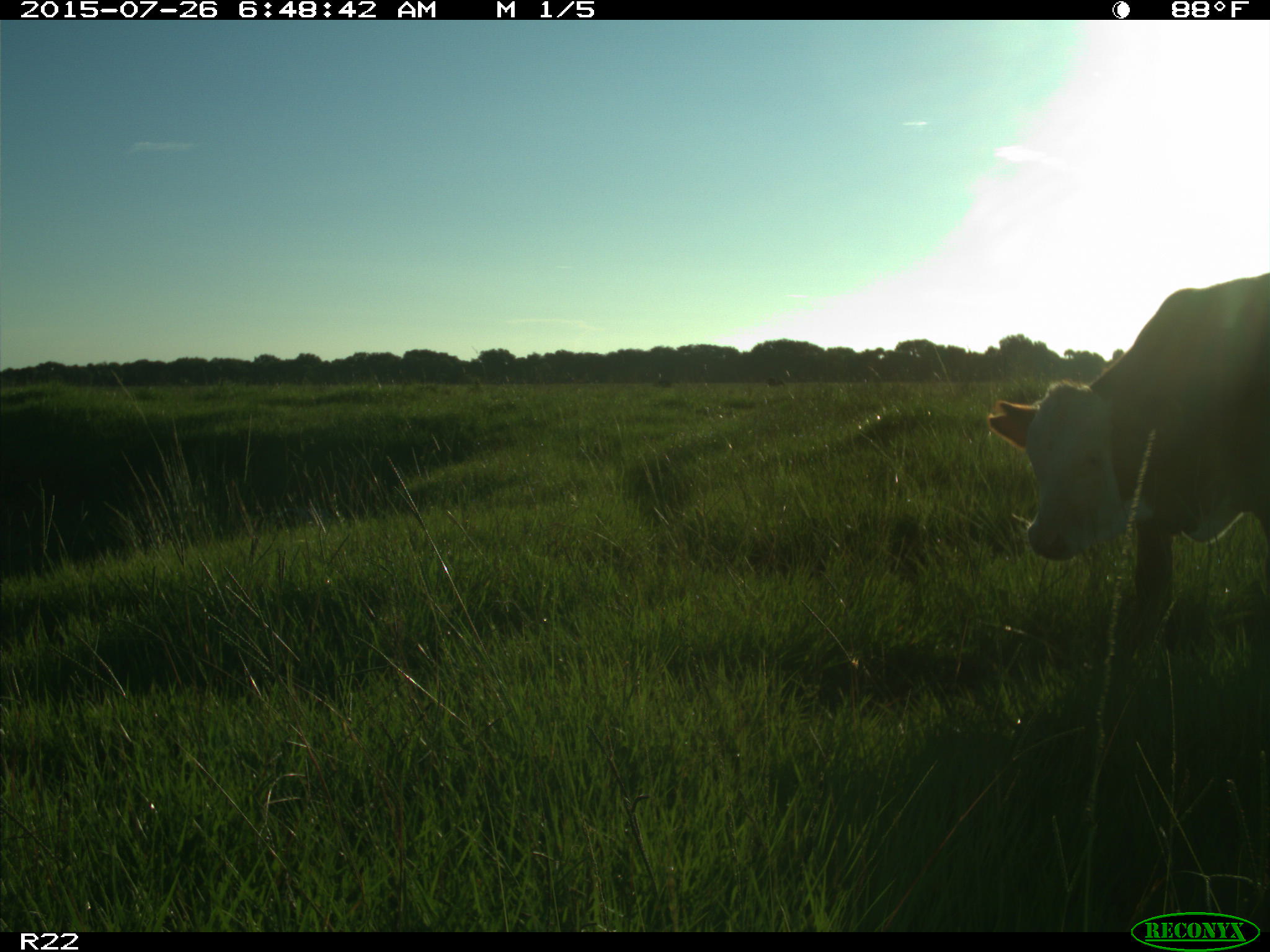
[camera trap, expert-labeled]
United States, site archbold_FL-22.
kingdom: Animalia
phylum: Chordata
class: Mammalia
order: Artiodactyla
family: Bovidae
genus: Bos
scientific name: Bos taurus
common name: domestic cow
Bos taurus (domestic cow).